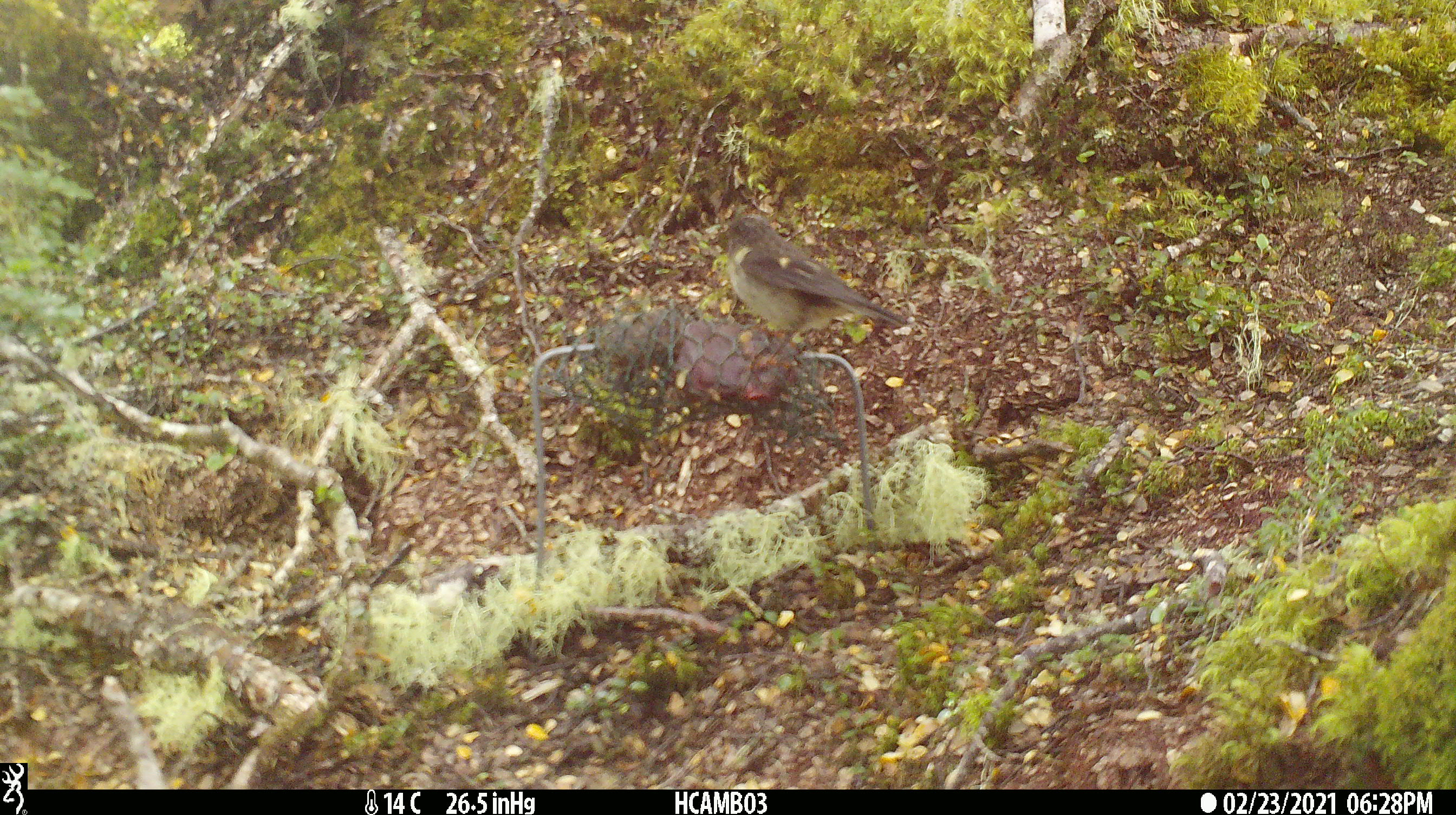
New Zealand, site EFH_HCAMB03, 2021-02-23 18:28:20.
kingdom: Animalia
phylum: Chordata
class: Aves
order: Passeriformes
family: Petroicidae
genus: Petroica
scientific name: Petroica macrocephala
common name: tomtit